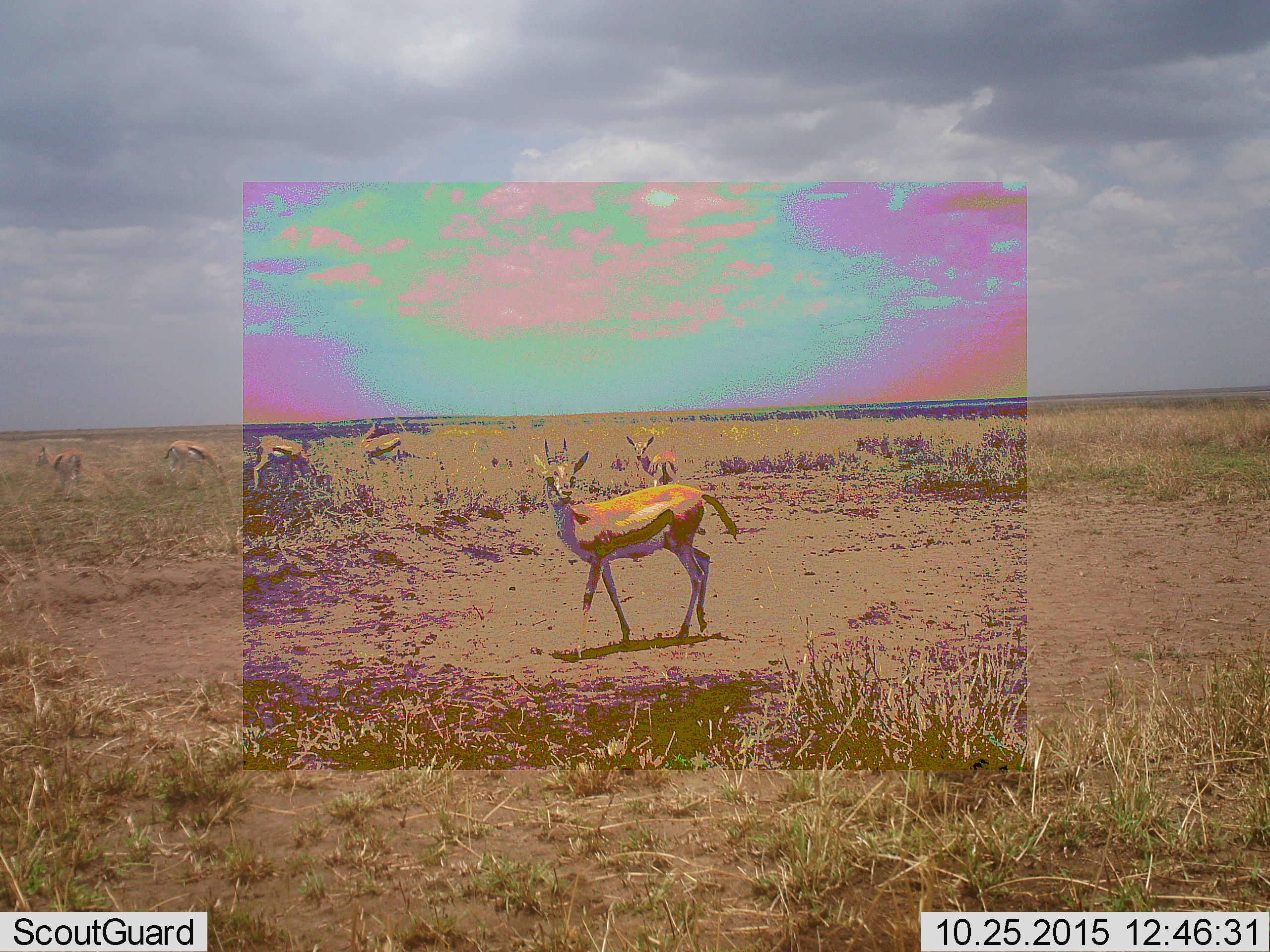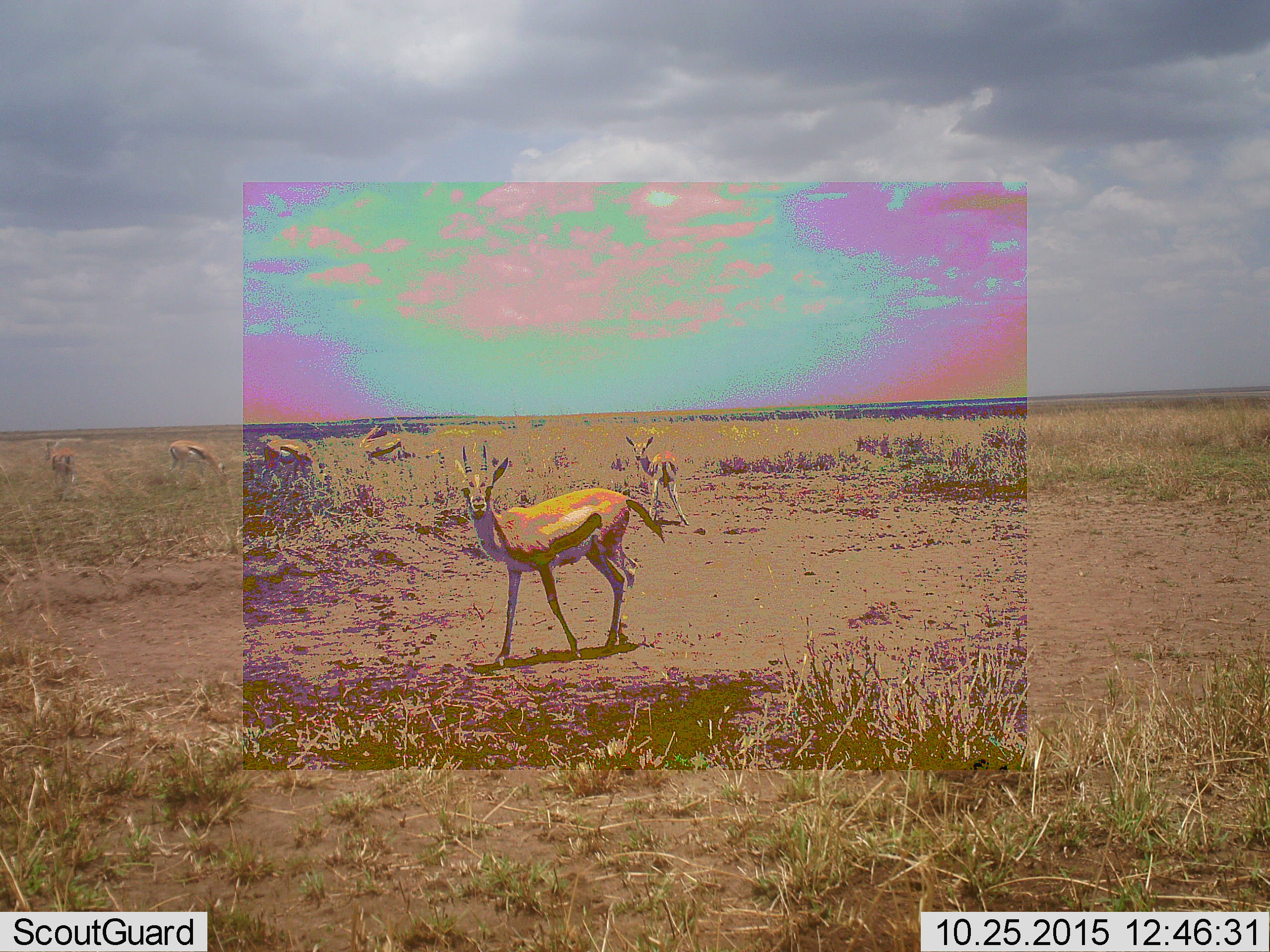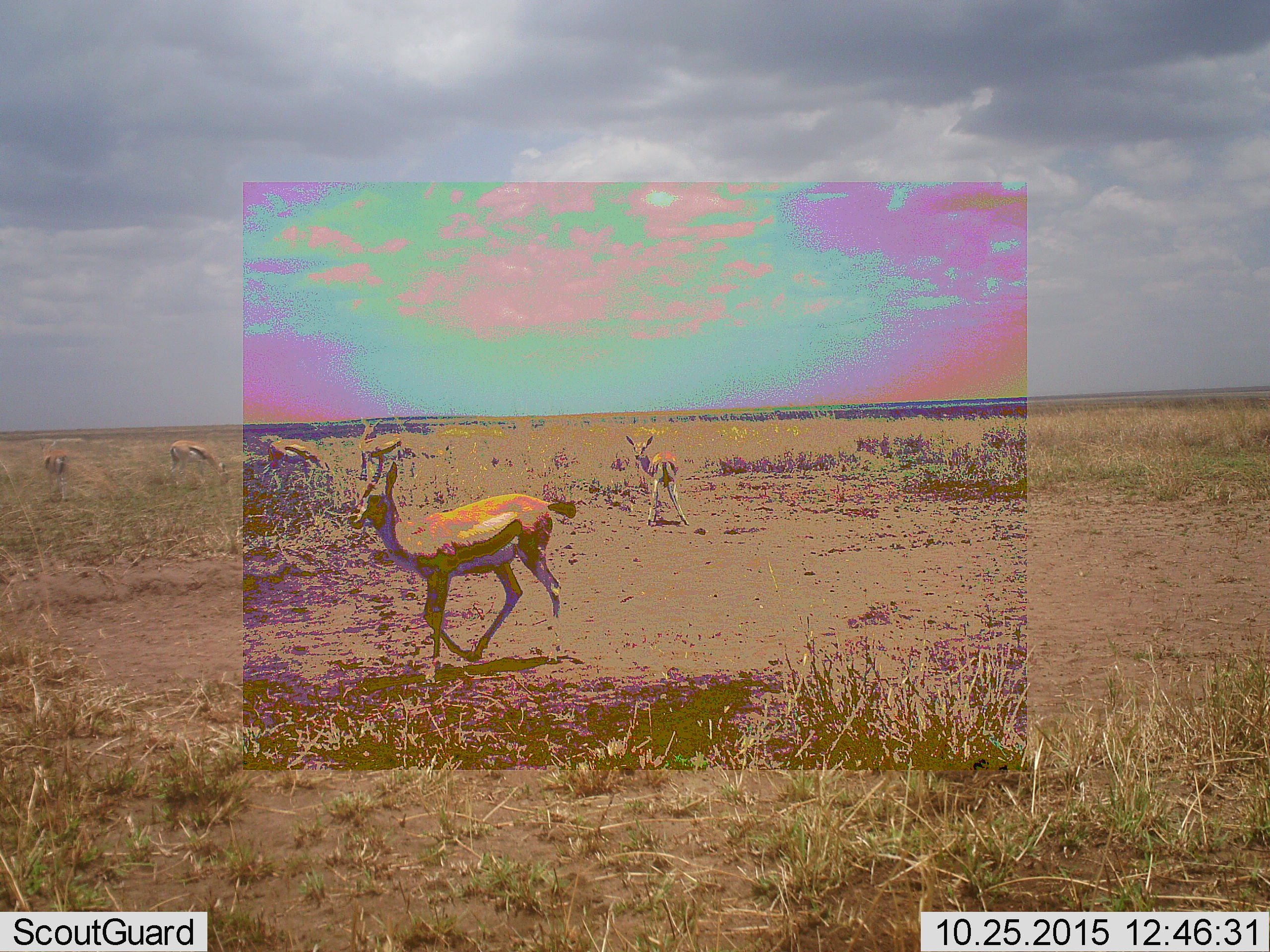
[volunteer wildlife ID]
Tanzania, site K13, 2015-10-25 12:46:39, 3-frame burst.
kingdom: Animalia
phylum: Chordata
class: Mammalia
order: Artiodactyla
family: Bovidae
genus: Eudorcas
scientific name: Eudorcas thomsonii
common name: thomson's gazelle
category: gazellethomsons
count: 6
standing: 50%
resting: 0%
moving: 88%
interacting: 0%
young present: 0%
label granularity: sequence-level